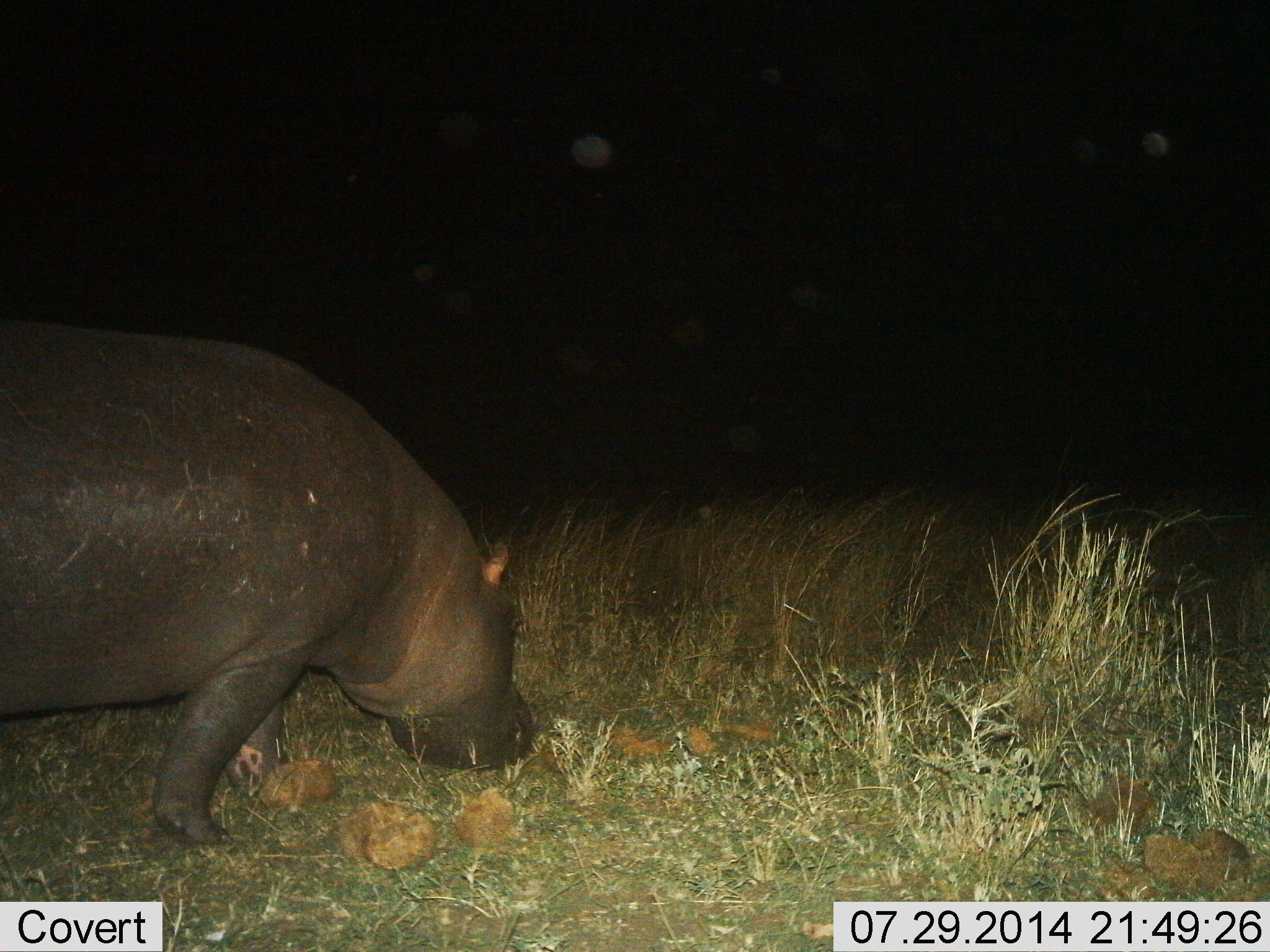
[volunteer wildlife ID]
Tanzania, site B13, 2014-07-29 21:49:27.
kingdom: Animalia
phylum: Chordata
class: Mammalia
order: Artiodactyla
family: Hippopotamidae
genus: Hippopotamus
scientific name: Hippopotamus amphibius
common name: hippopotamus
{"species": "hippopotamus (Hippopotamus amphibius)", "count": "1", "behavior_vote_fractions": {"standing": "50%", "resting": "0%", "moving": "20%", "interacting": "0%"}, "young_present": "0%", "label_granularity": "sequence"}